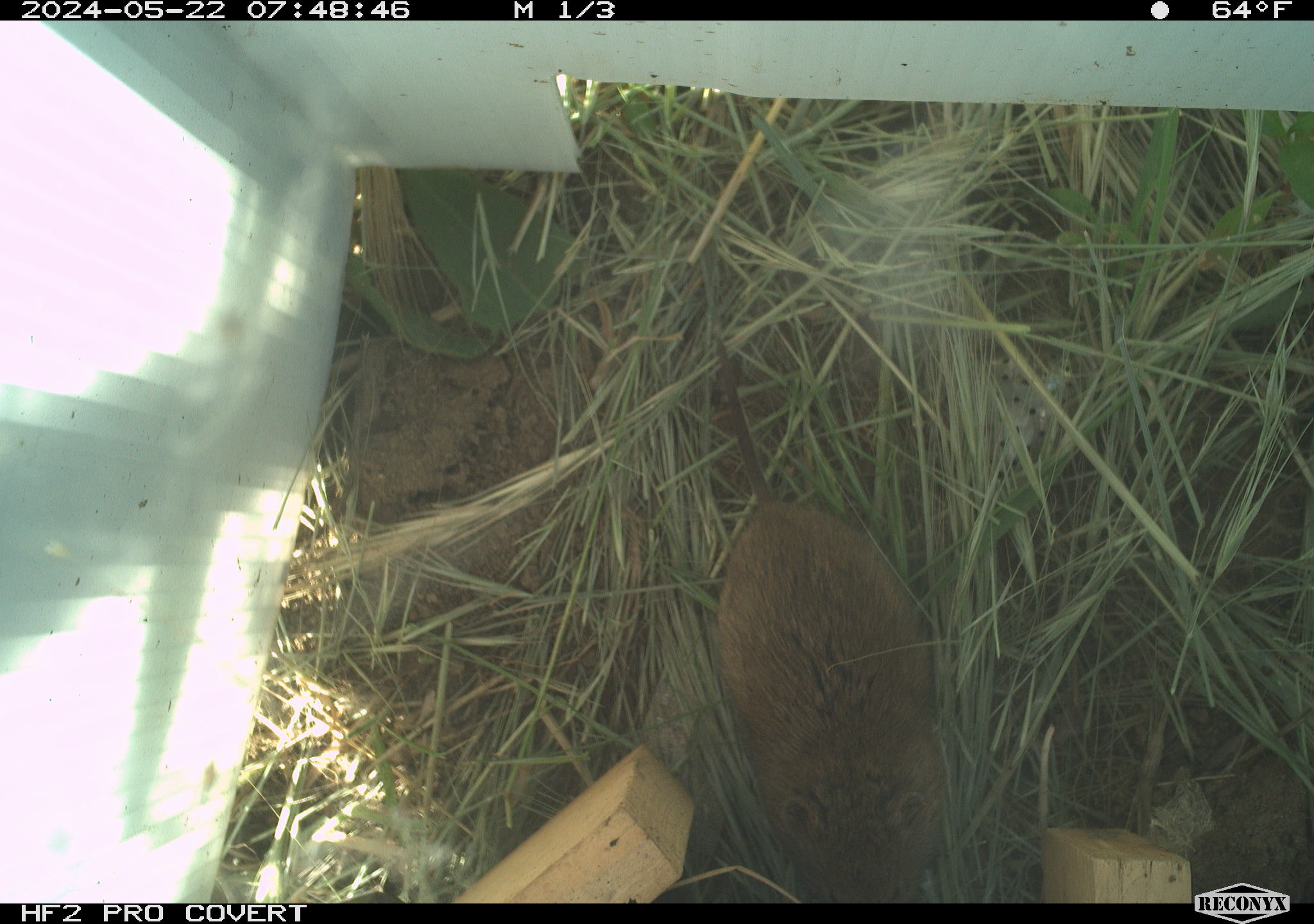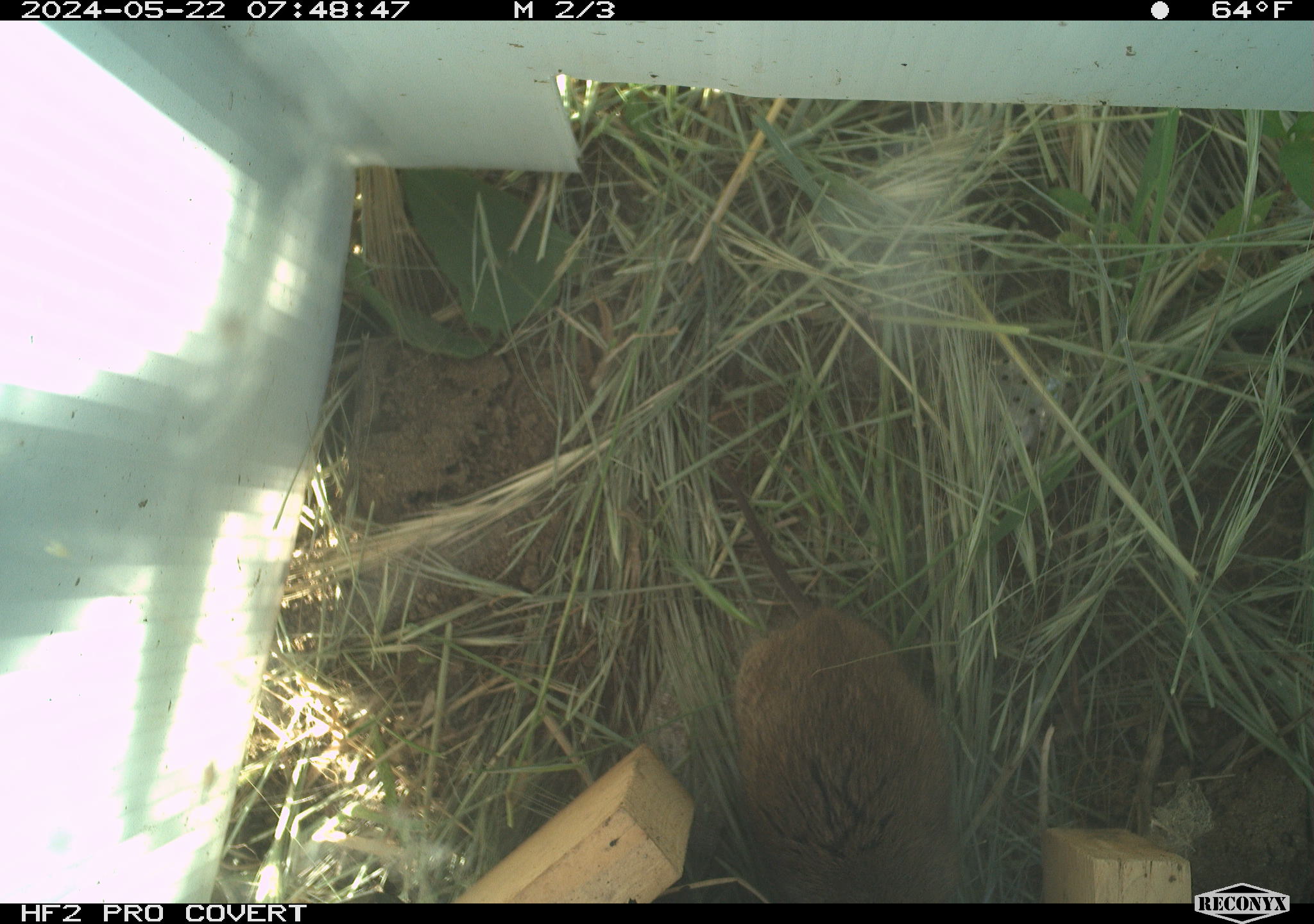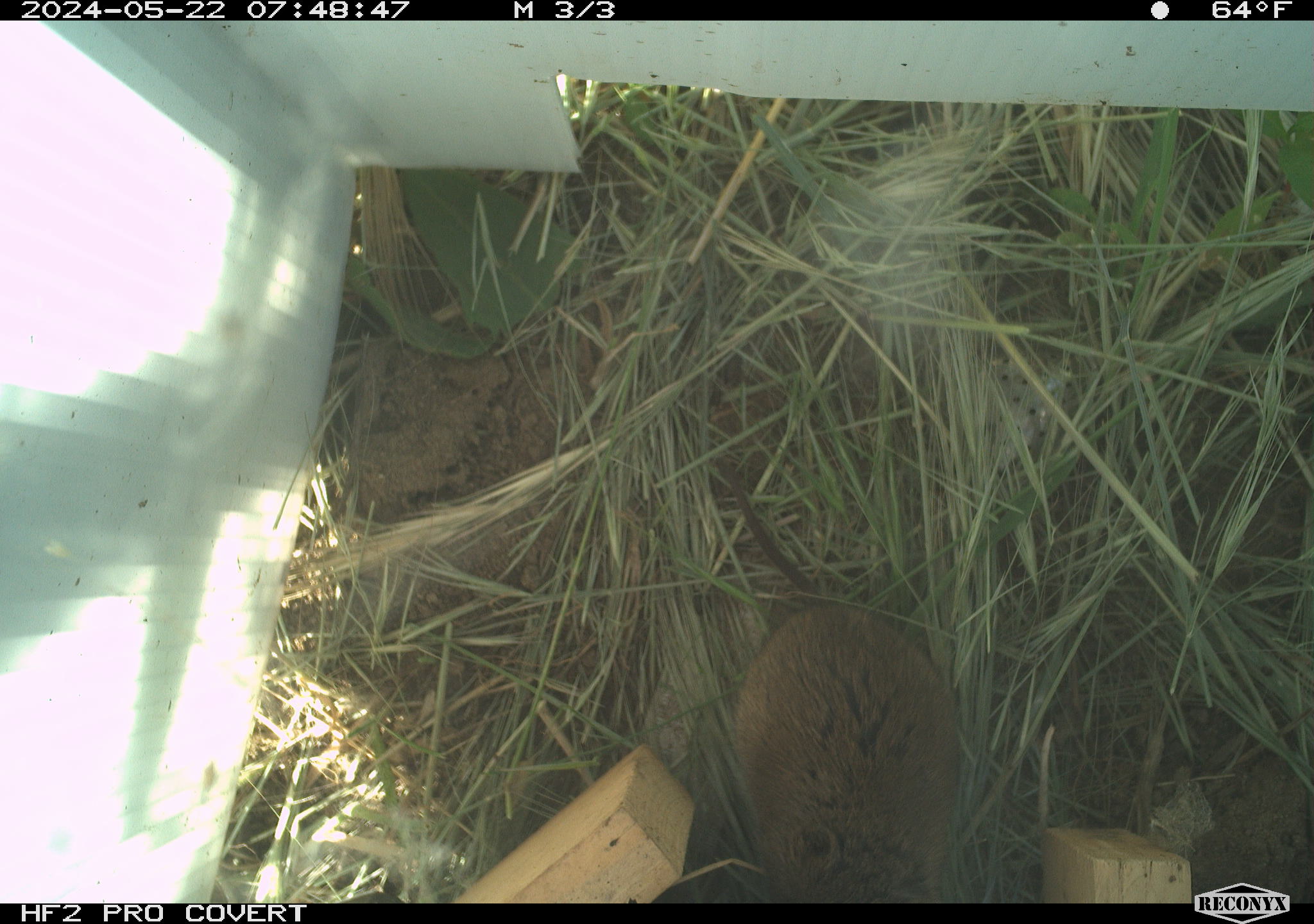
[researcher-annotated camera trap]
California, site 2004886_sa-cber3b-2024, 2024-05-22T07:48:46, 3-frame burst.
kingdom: Animalia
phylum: Chordata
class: Mammalia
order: Rodentia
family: Cricetidae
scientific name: Arvicolinae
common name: voles, lemmings, and muskrats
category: arvicolinae subfamily